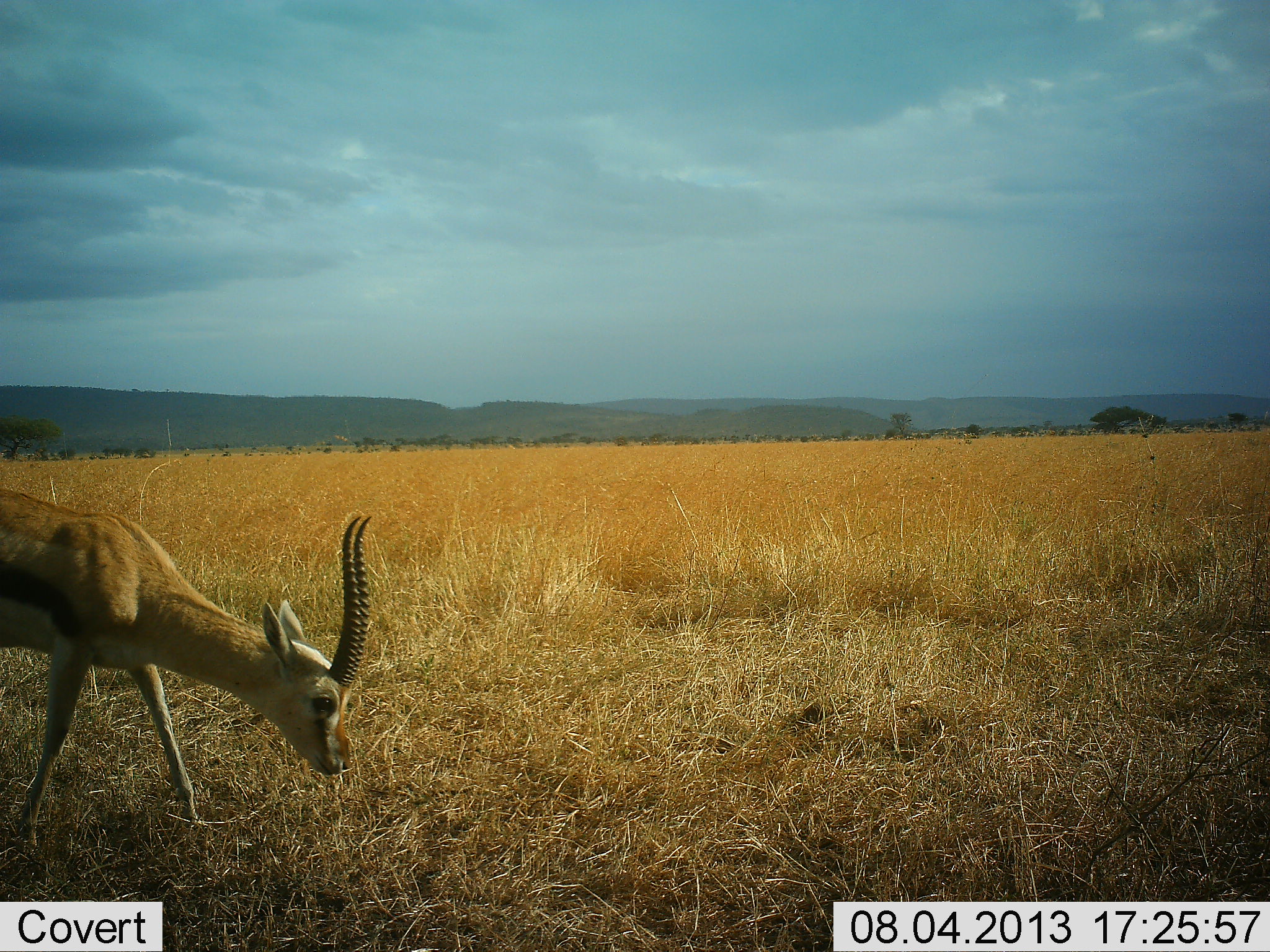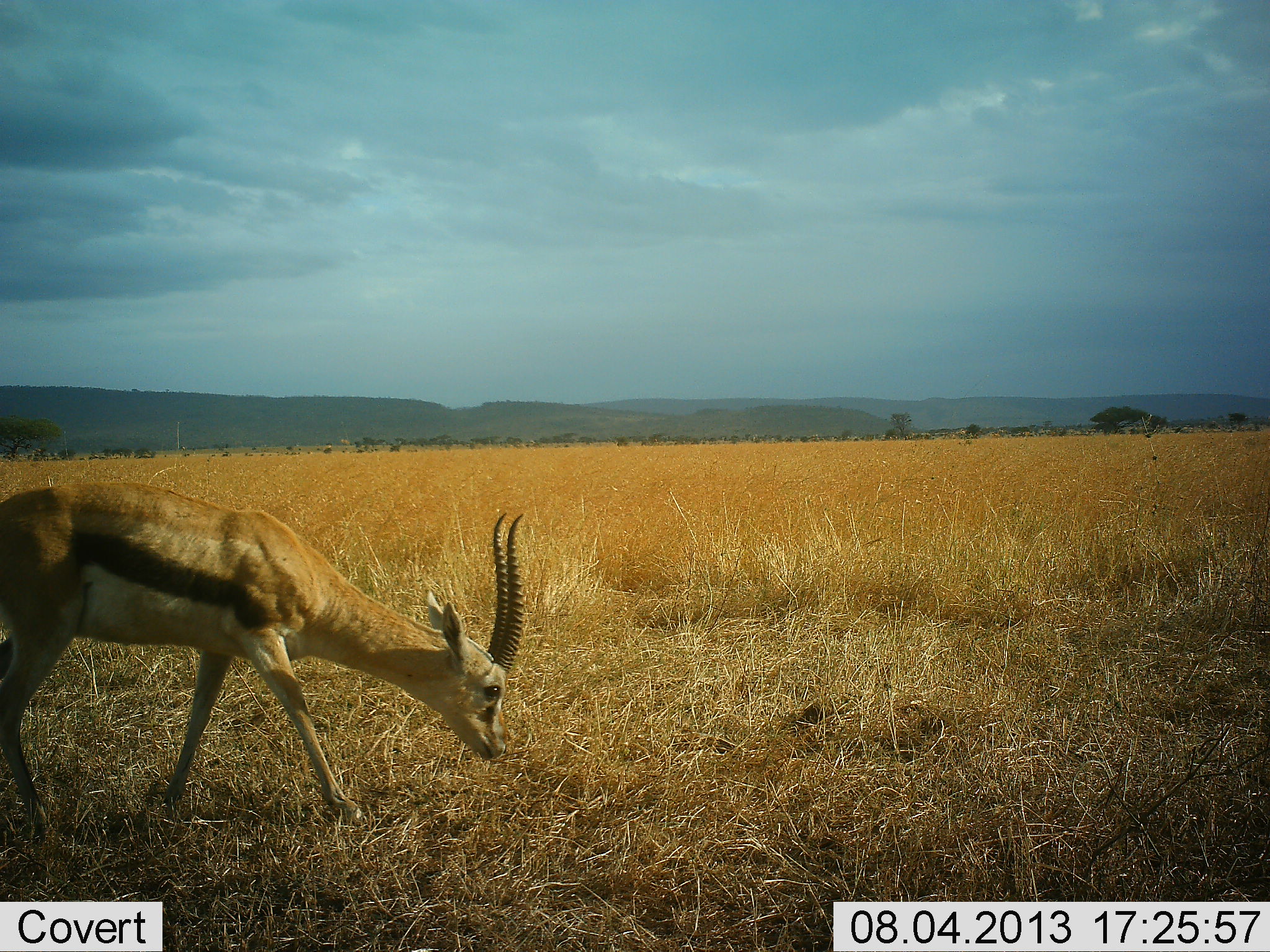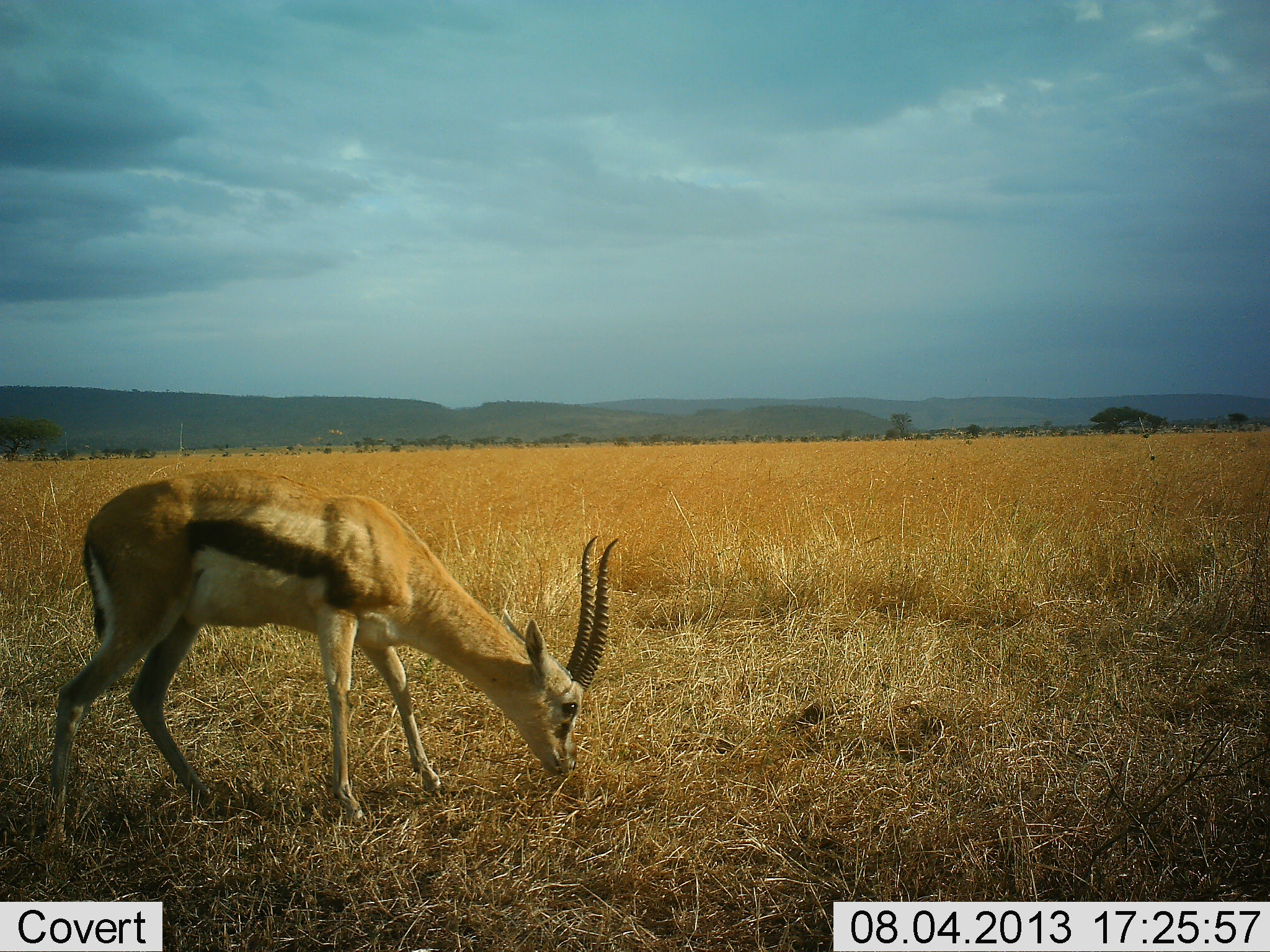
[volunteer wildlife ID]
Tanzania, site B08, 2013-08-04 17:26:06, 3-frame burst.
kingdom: Animalia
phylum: Chordata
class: Mammalia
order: Artiodactyla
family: Bovidae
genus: Eudorcas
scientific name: Eudorcas thomsonii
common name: thomson's gazelle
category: gazellethomsons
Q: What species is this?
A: Gazellethomsons (thomson's gazelle) (Eudorcas thomsonii).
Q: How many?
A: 1.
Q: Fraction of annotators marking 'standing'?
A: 6%.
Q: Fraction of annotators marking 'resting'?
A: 0%.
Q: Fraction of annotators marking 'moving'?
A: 78%.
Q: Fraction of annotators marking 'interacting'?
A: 0%.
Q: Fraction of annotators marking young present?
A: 0%.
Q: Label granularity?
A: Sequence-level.